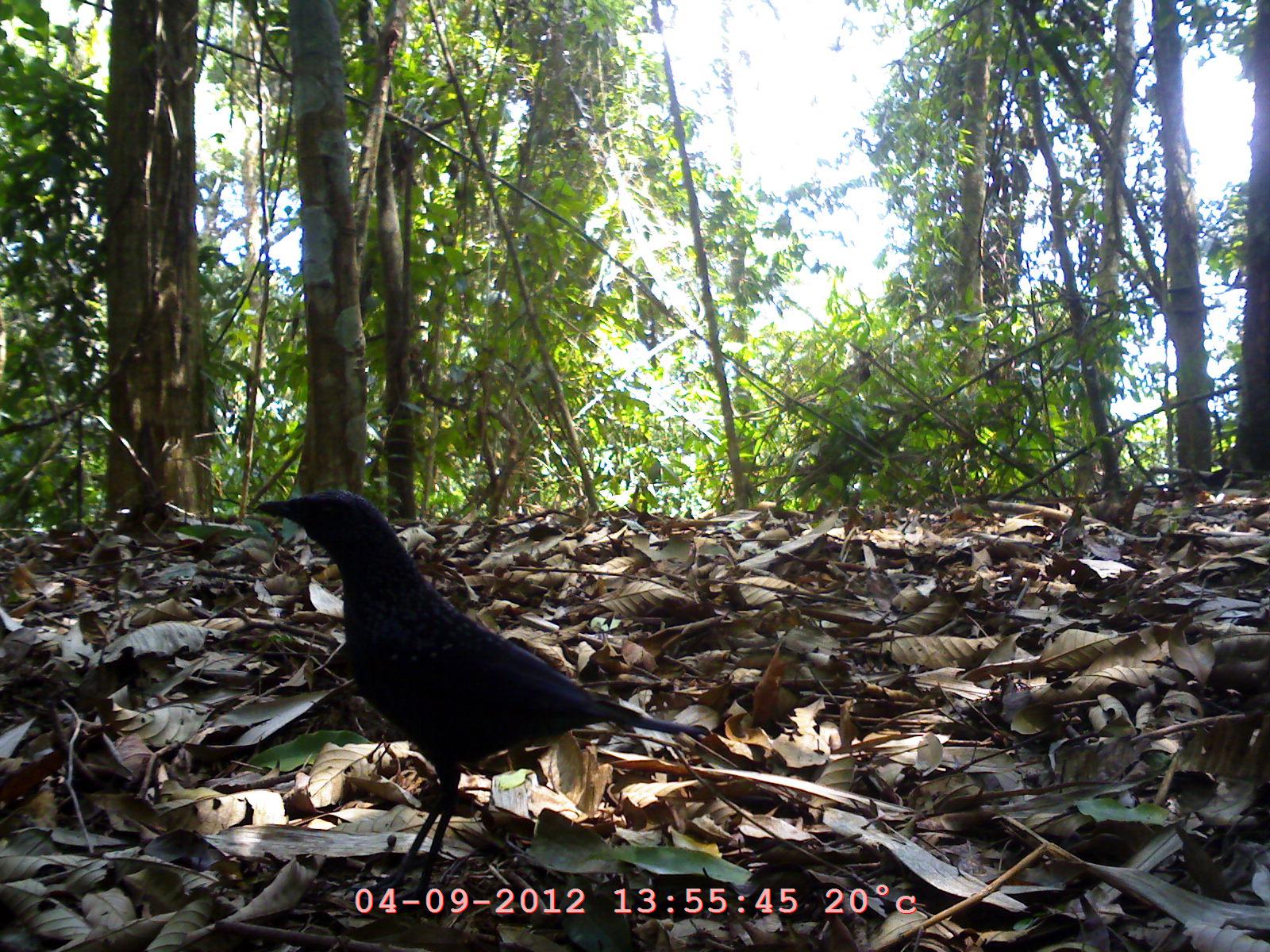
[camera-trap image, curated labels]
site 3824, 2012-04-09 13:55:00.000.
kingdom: Animalia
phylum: Chordata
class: Aves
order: Passeriformes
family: Muscicapidae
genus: Myophonus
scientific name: Myophonus caeruleus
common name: blue whistling thrush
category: myophonus caerulus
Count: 1.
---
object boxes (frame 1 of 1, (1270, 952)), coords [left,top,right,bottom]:
myophonus caerulus: [248,485,711,916]